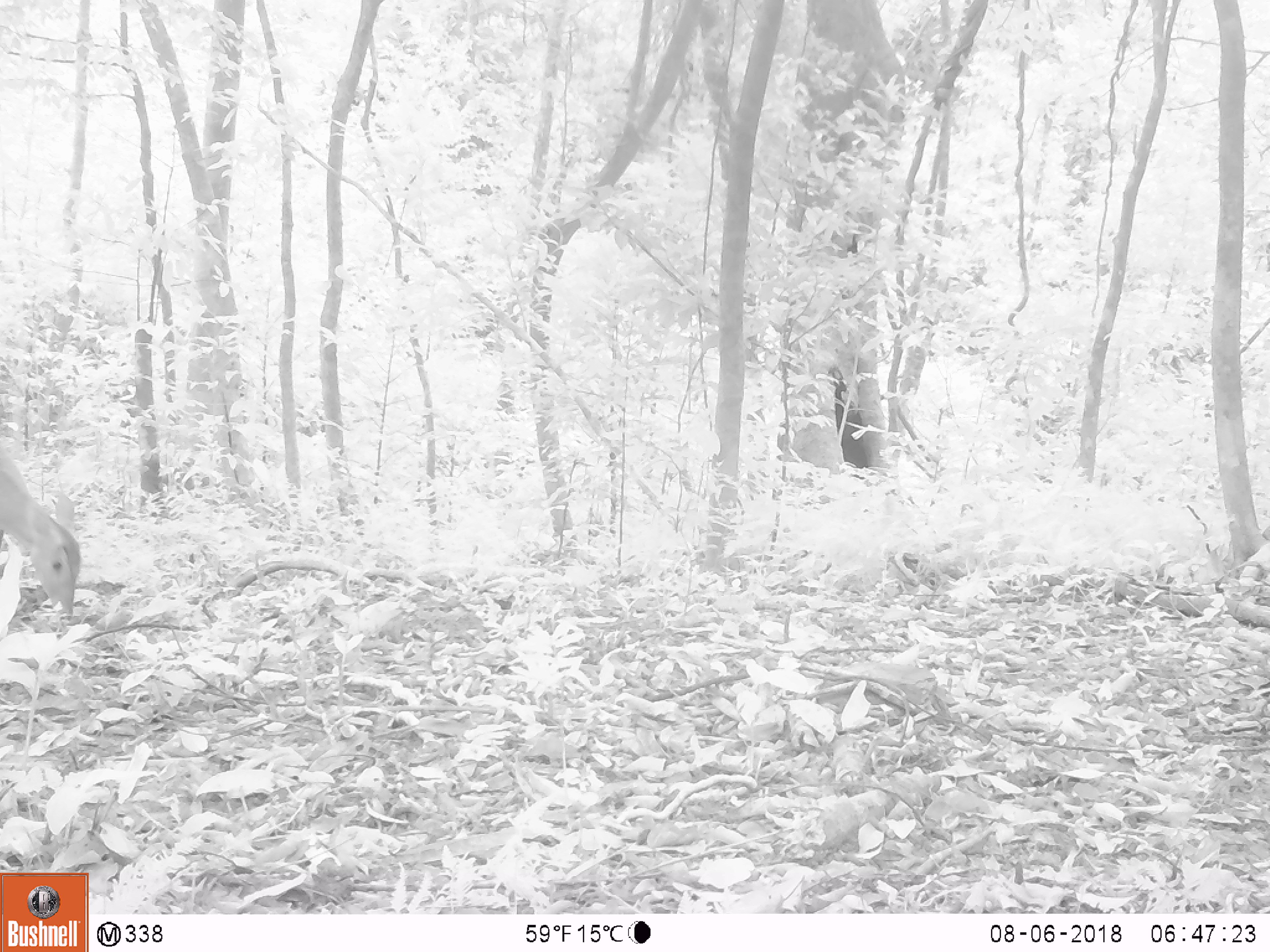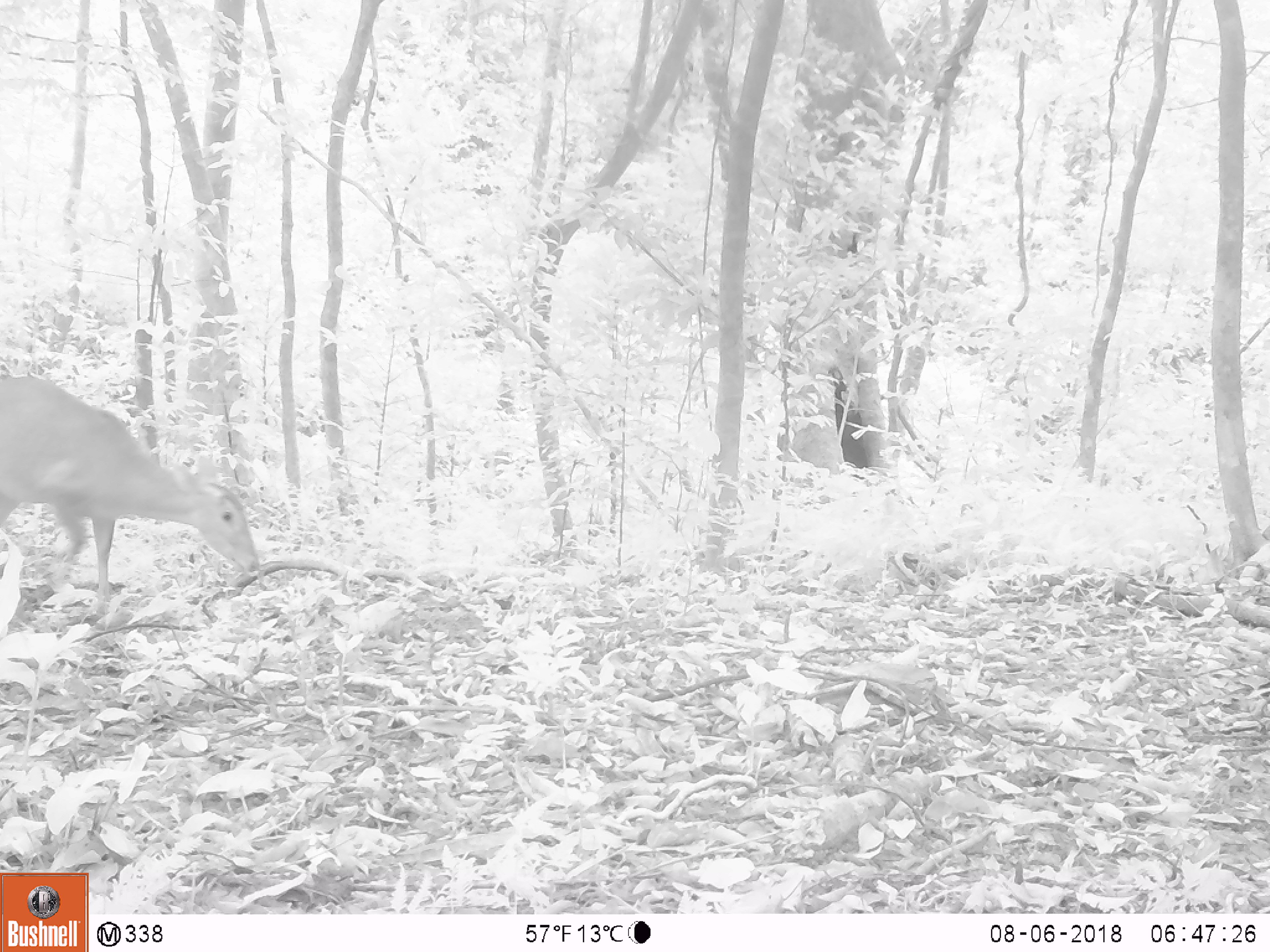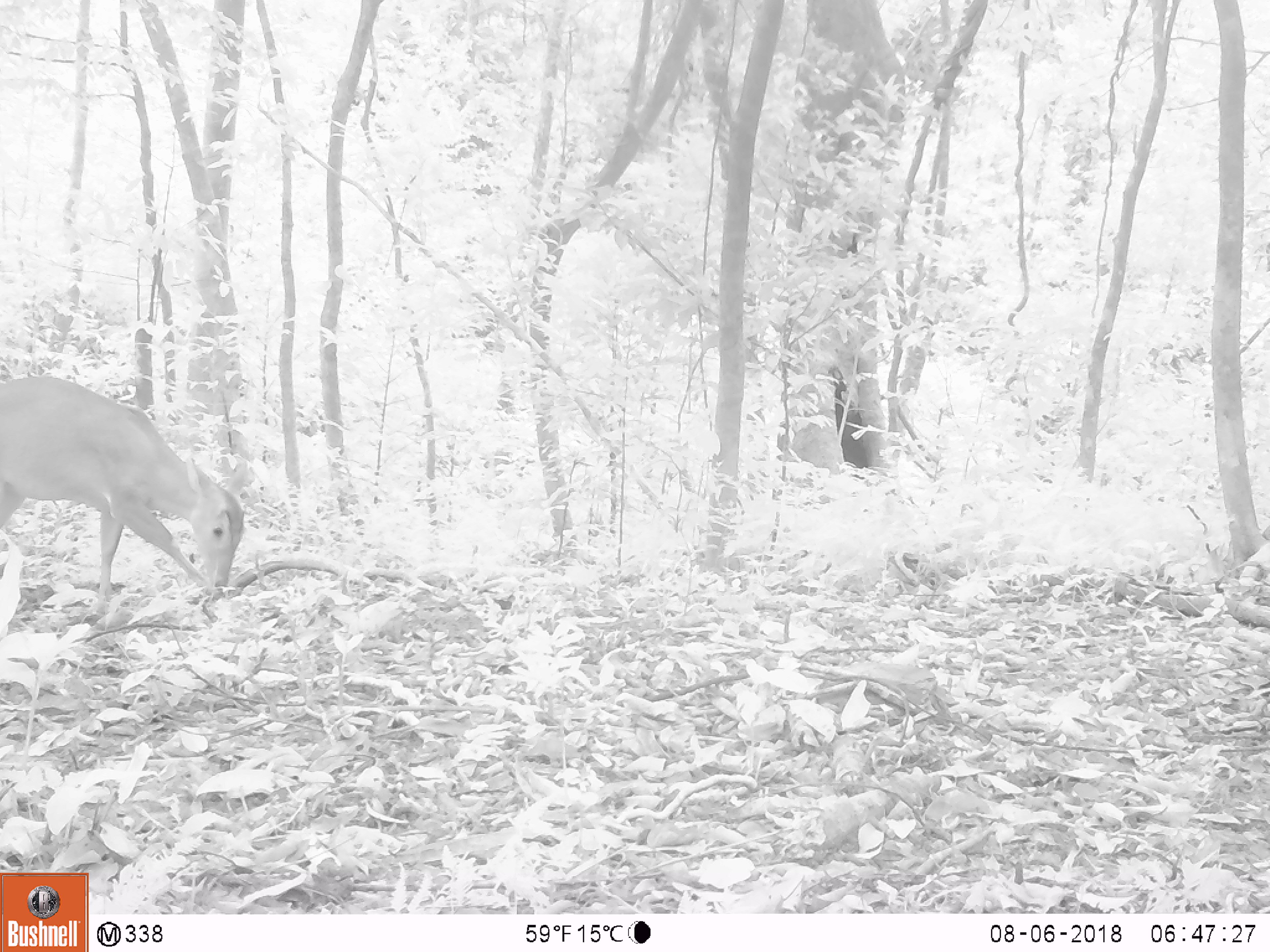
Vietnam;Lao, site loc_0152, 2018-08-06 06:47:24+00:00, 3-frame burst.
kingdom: Animalia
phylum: Chordata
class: Mammalia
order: Artiodactyla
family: Cervidae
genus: Muntiacus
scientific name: Muntiacus vuquangensis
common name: large-antlered muntjac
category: large antlered muntjac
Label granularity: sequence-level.